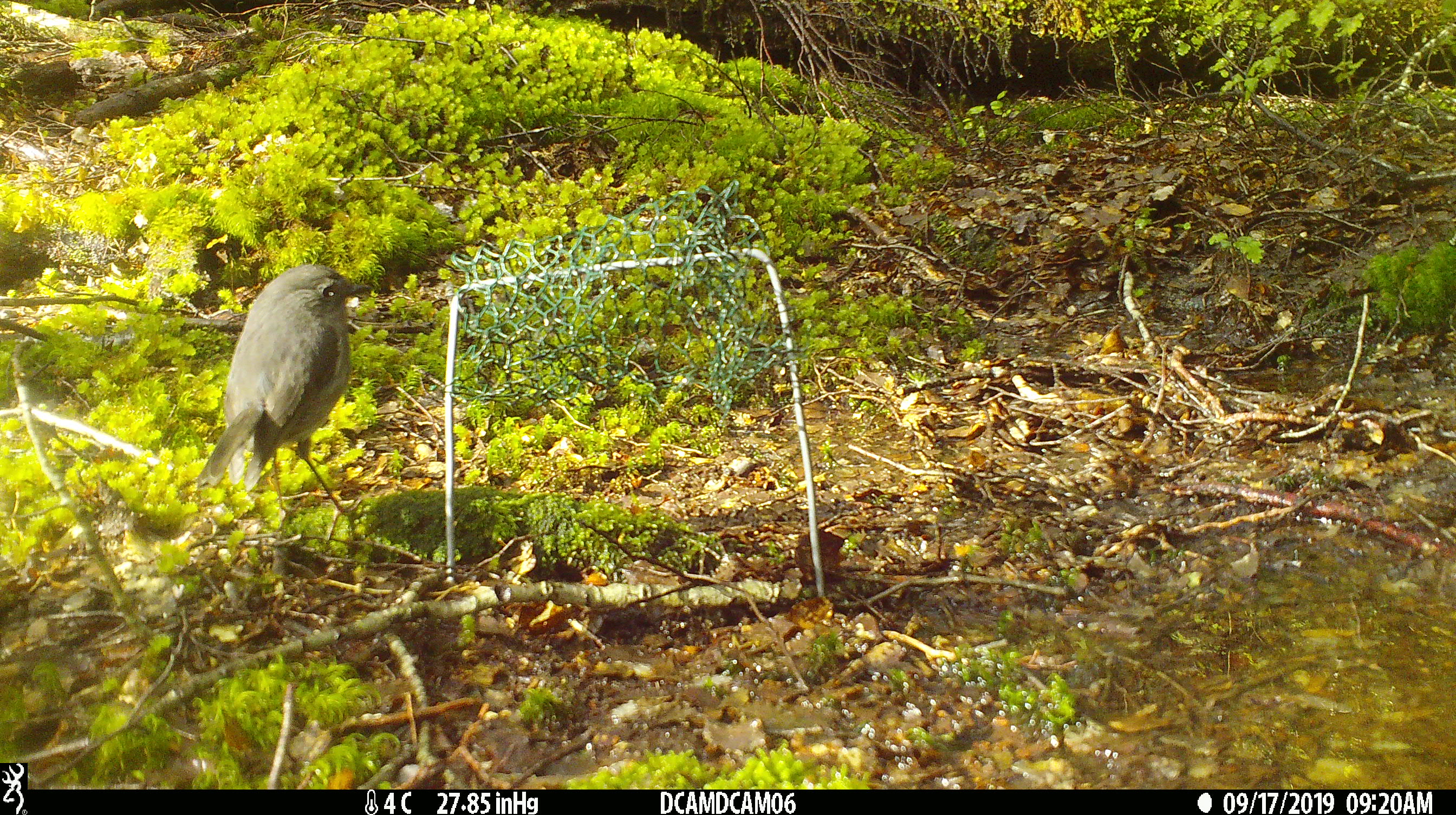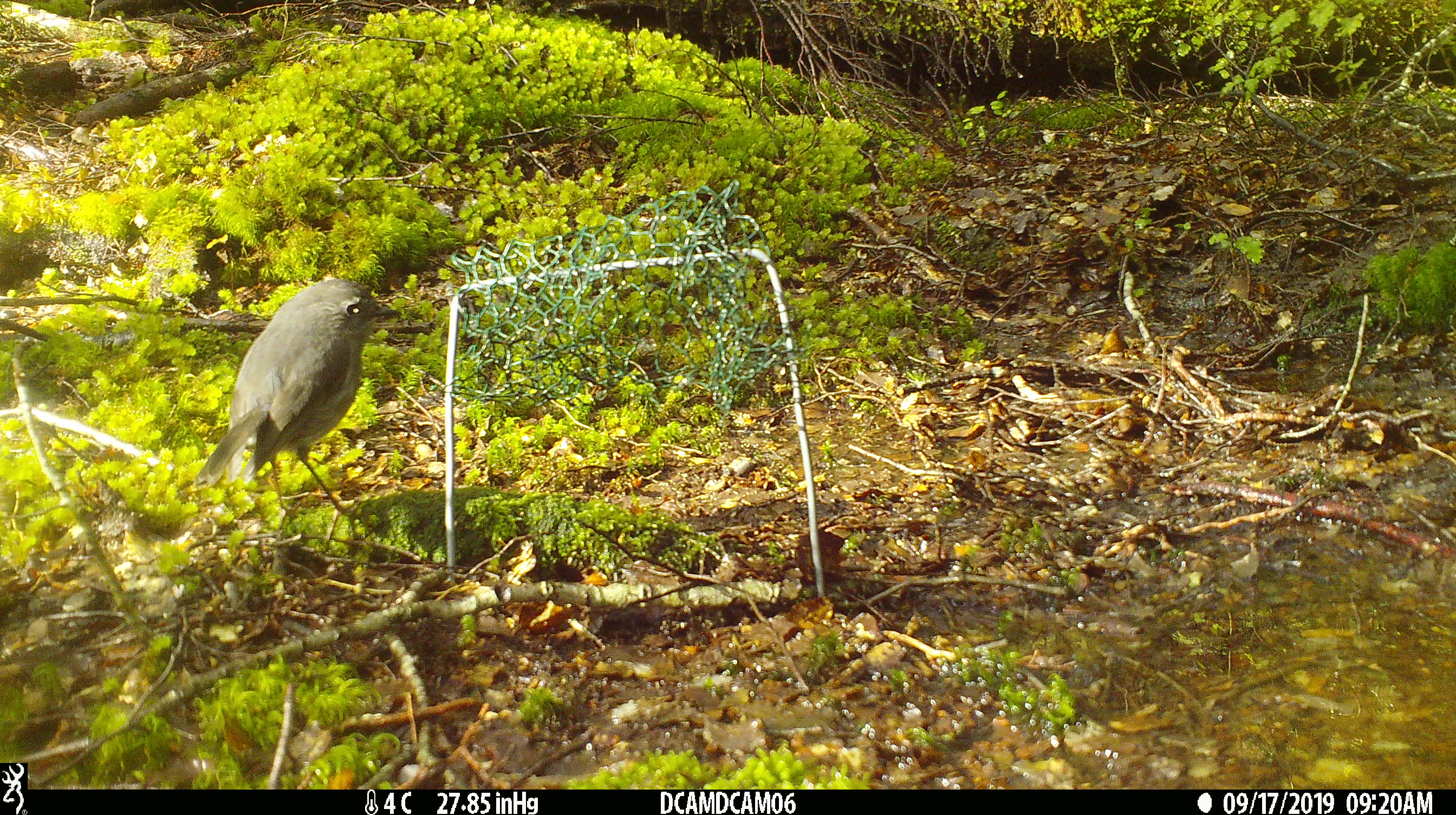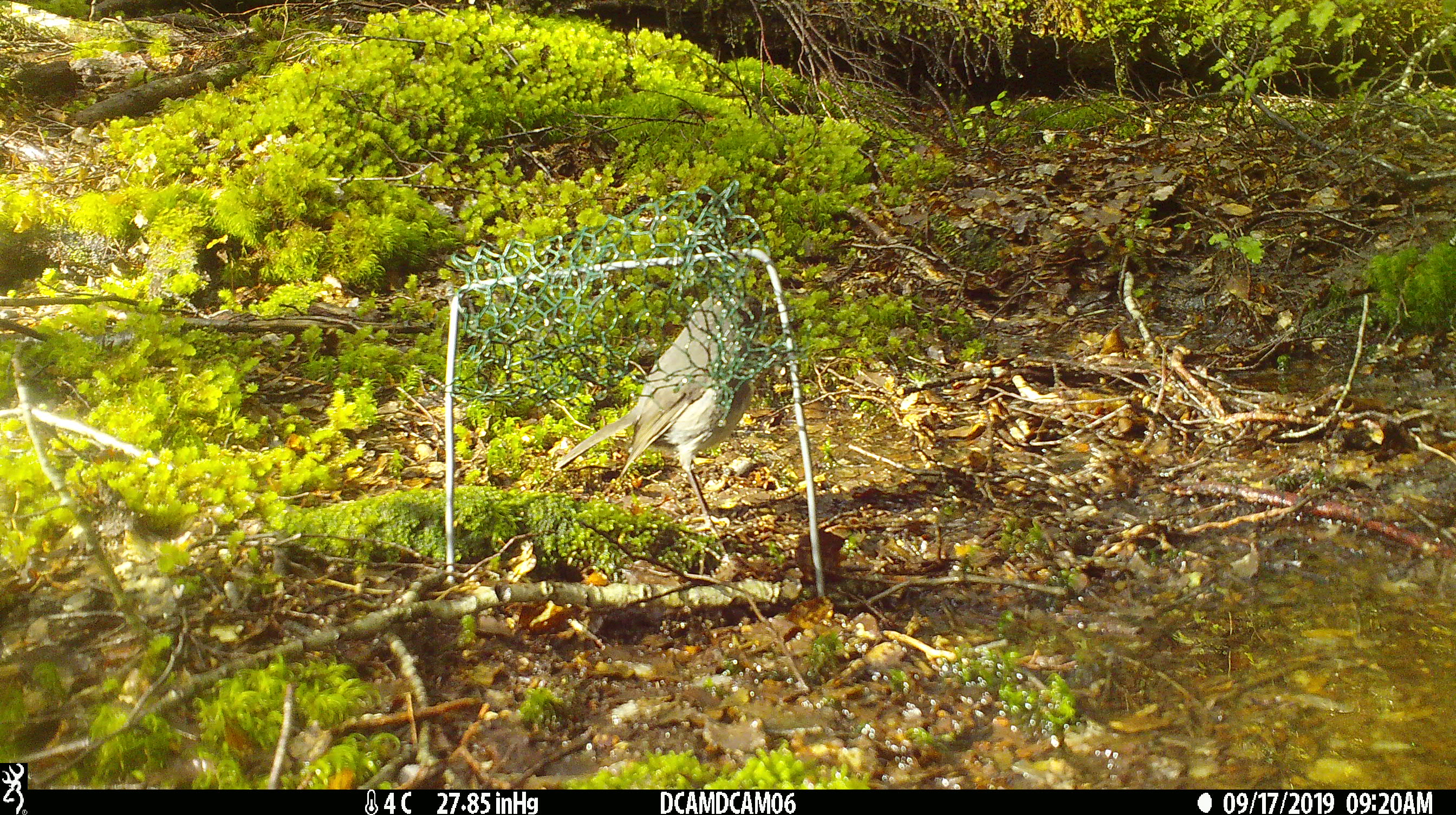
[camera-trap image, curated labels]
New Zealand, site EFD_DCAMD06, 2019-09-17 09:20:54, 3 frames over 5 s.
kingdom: Animalia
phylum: Chordata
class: Aves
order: Passeriformes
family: Petroicidae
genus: Petroica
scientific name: Petroica australis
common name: new zealand robin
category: robin